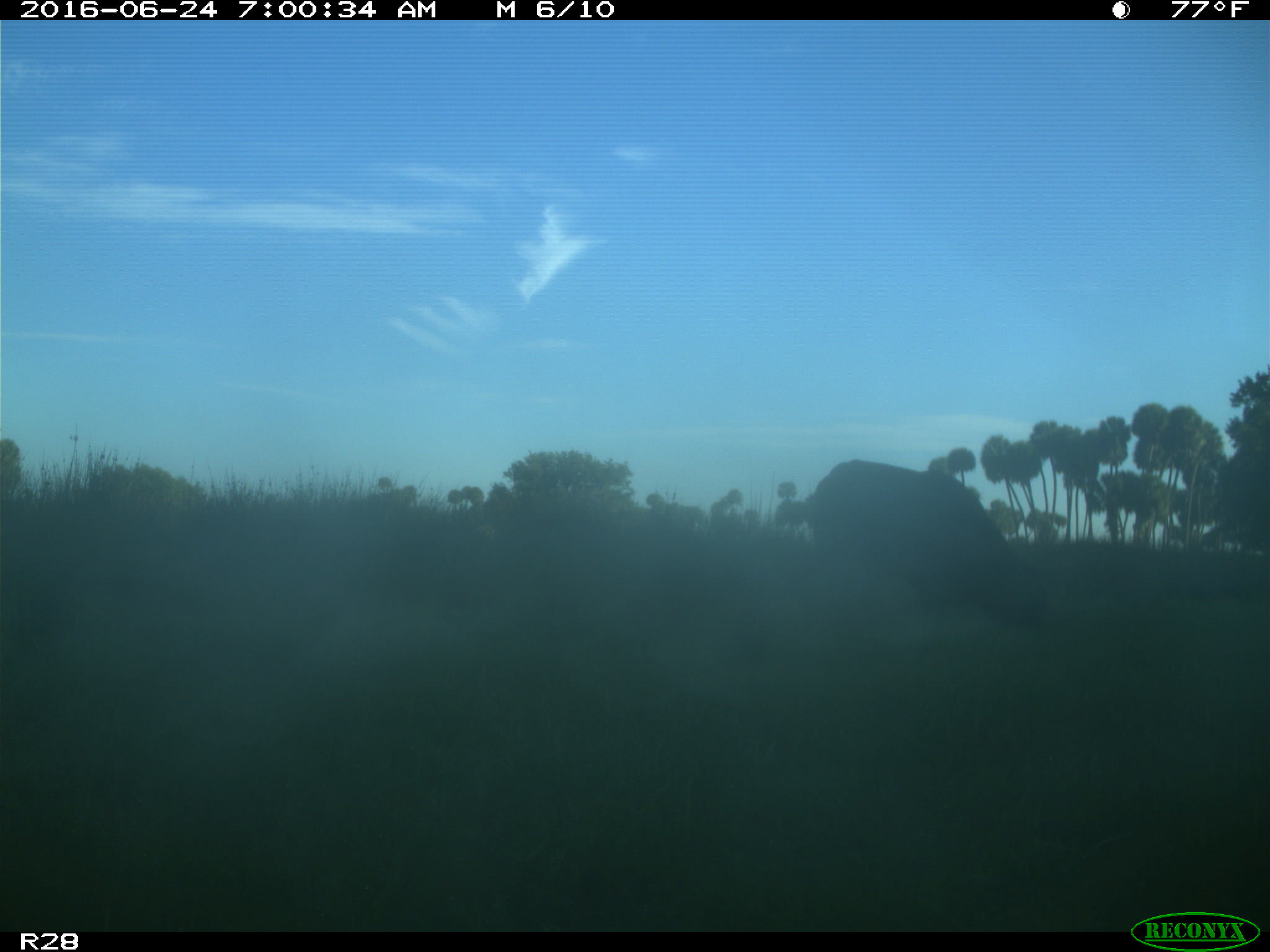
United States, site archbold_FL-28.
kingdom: Animalia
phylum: Chordata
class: Mammalia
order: Artiodactyla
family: Bovidae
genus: Bos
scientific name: Bos taurus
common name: domestic cow